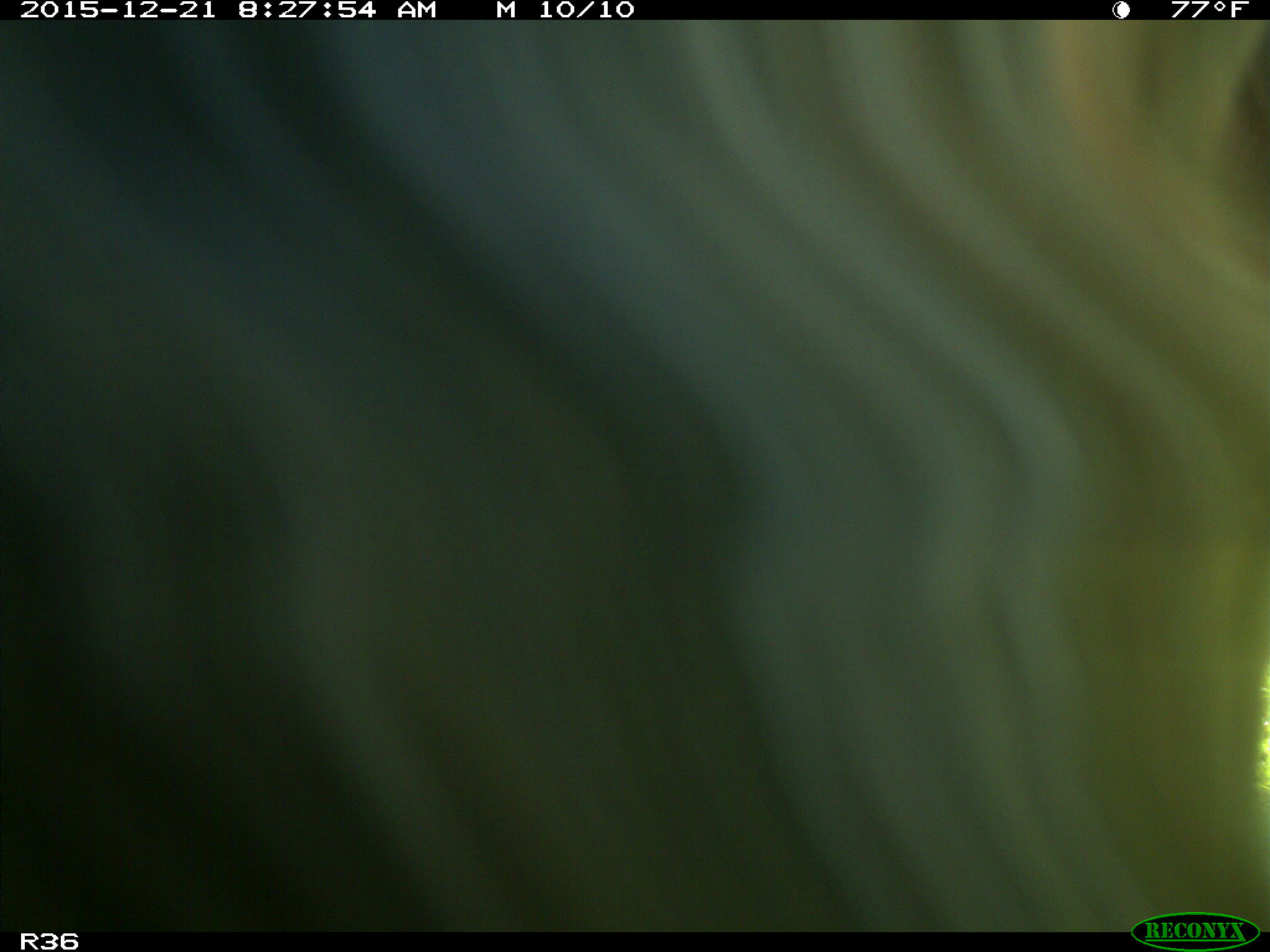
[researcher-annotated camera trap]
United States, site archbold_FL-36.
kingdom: Animalia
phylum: Chordata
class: Mammalia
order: Artiodactyla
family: Bovidae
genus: Bos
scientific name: Bos taurus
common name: domestic cow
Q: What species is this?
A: Bos taurus (domestic cow).